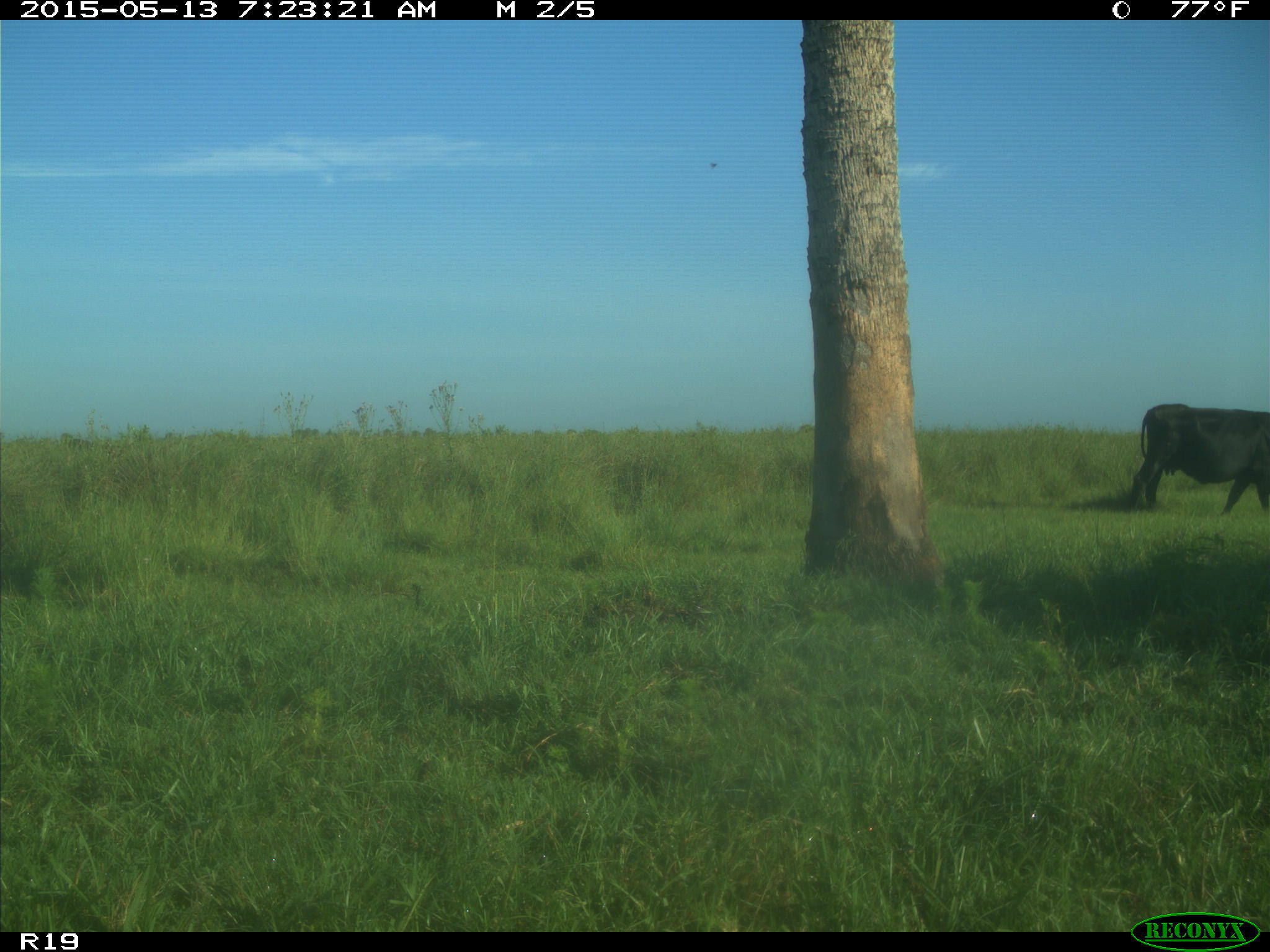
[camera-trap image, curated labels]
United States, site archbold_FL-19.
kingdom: Animalia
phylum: Chordata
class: Mammalia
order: Artiodactyla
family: Bovidae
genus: Bos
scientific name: Bos taurus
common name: domestic cow